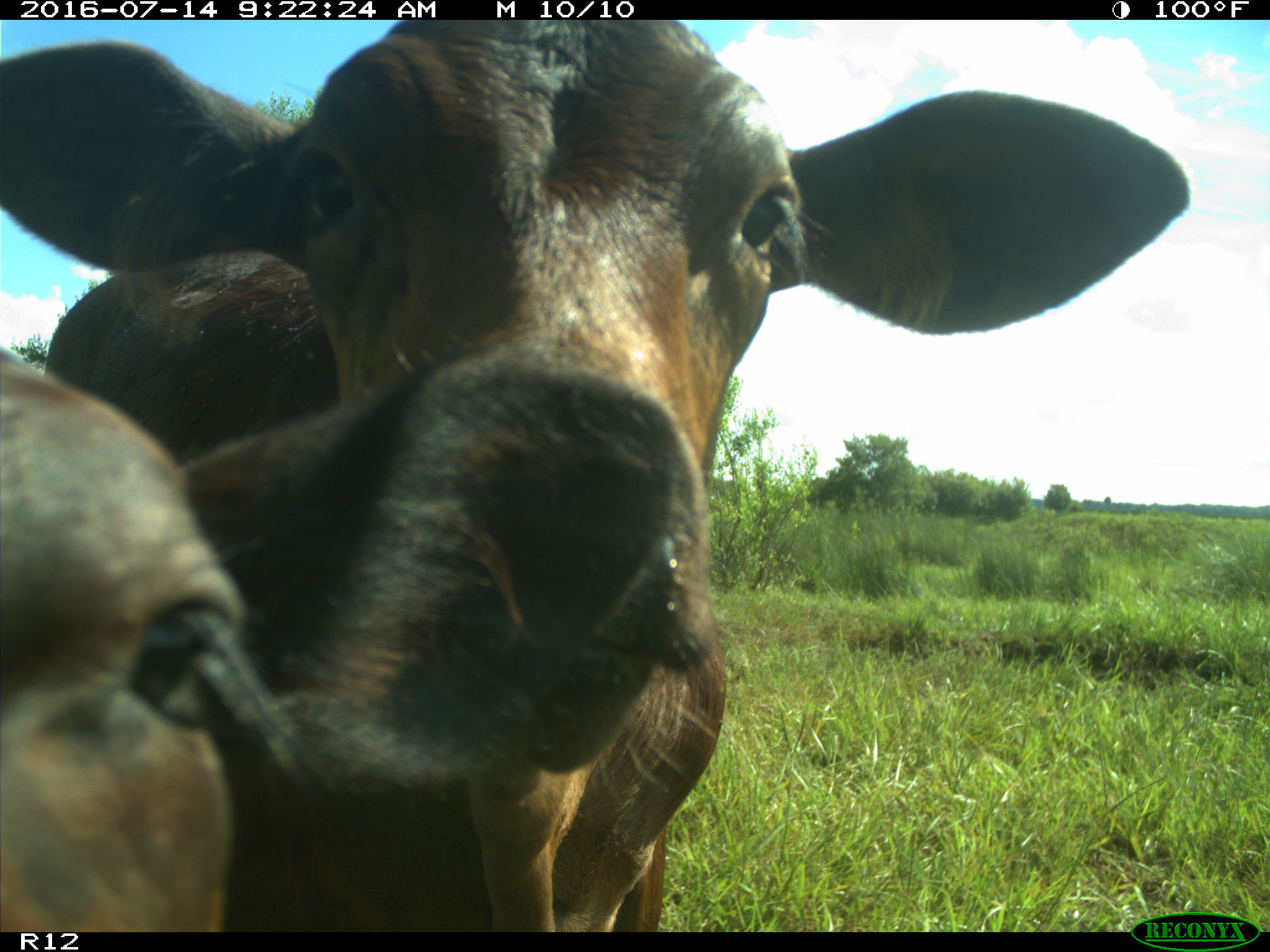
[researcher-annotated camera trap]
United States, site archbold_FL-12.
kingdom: Animalia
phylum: Chordata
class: Mammalia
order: Artiodactyla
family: Bovidae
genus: Bos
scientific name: Bos taurus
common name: domestic cow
Bos taurus (domestic cow).